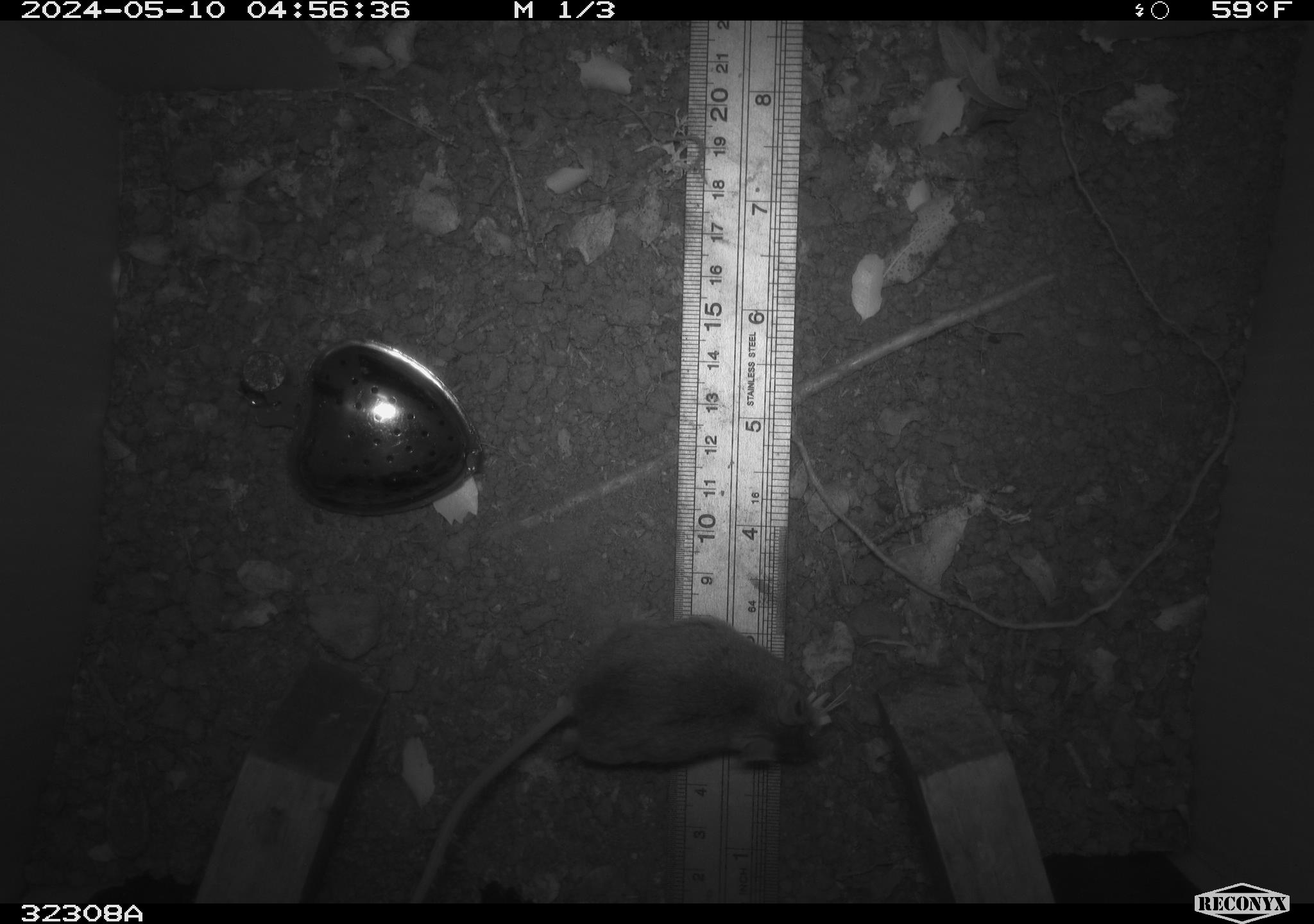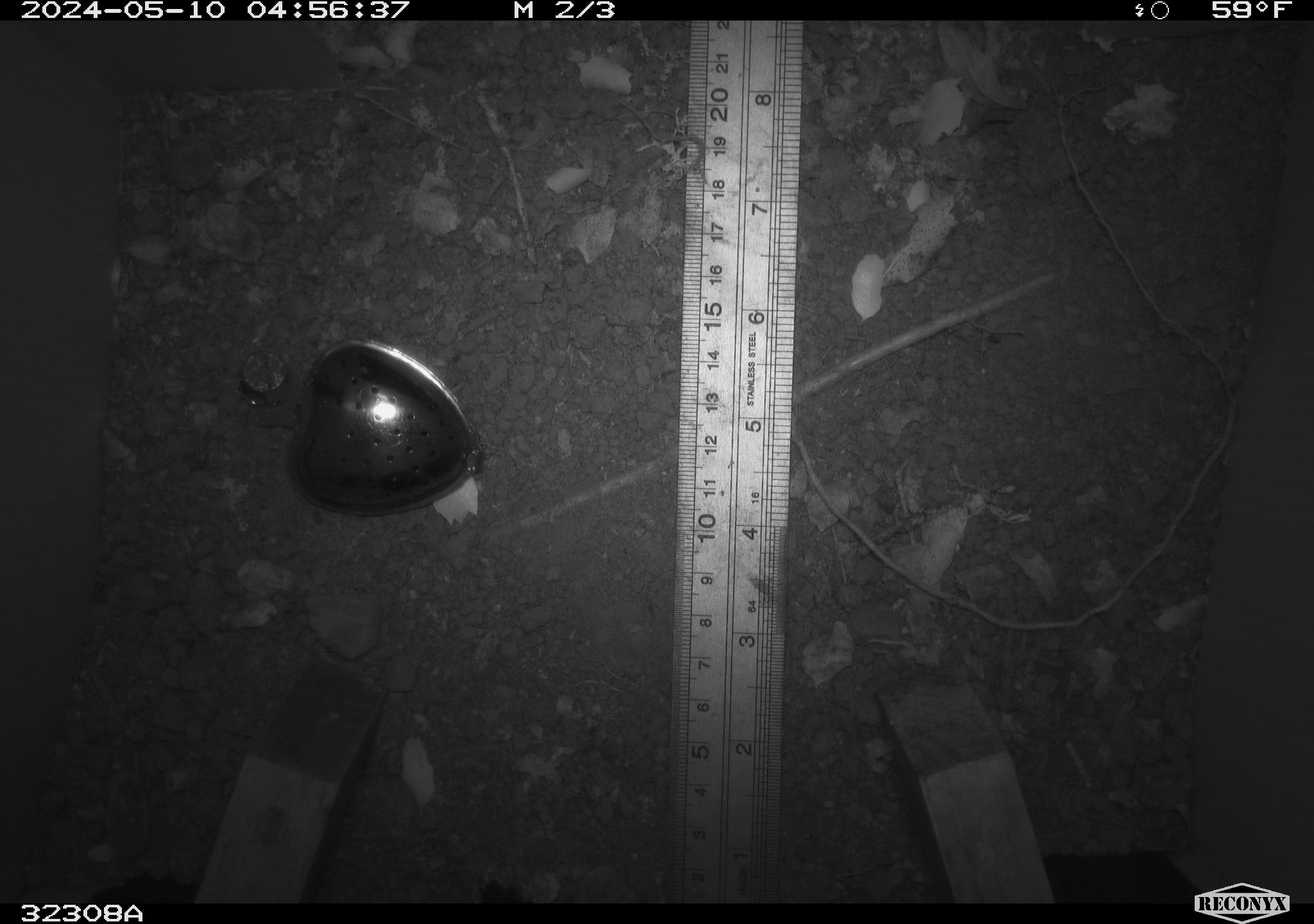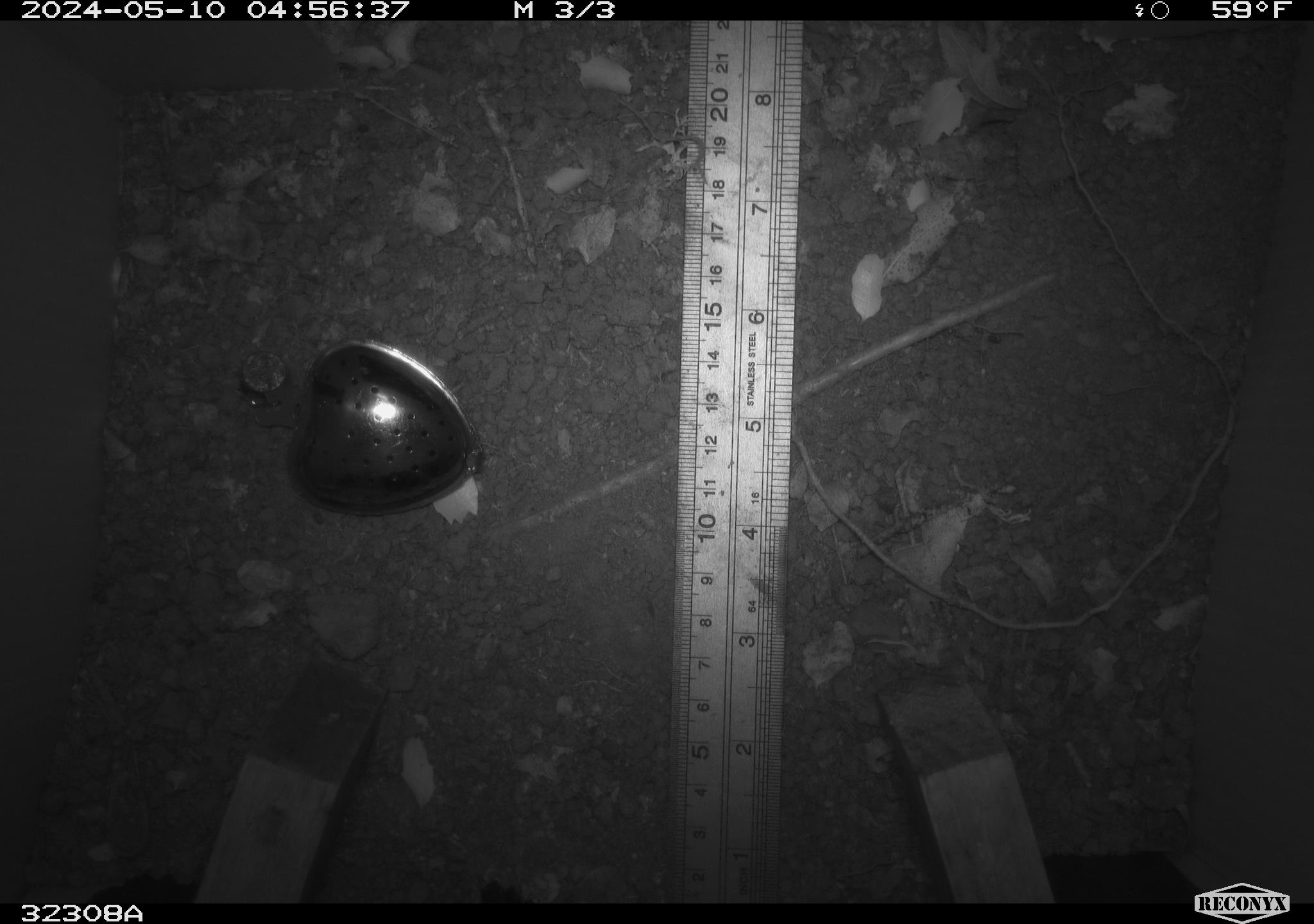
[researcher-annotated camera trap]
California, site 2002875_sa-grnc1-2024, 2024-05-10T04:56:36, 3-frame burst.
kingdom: Animalia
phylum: Chordata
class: Mammalia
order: Rodentia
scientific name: Rodentia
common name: mouse species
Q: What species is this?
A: Mouse species (Rodentia).